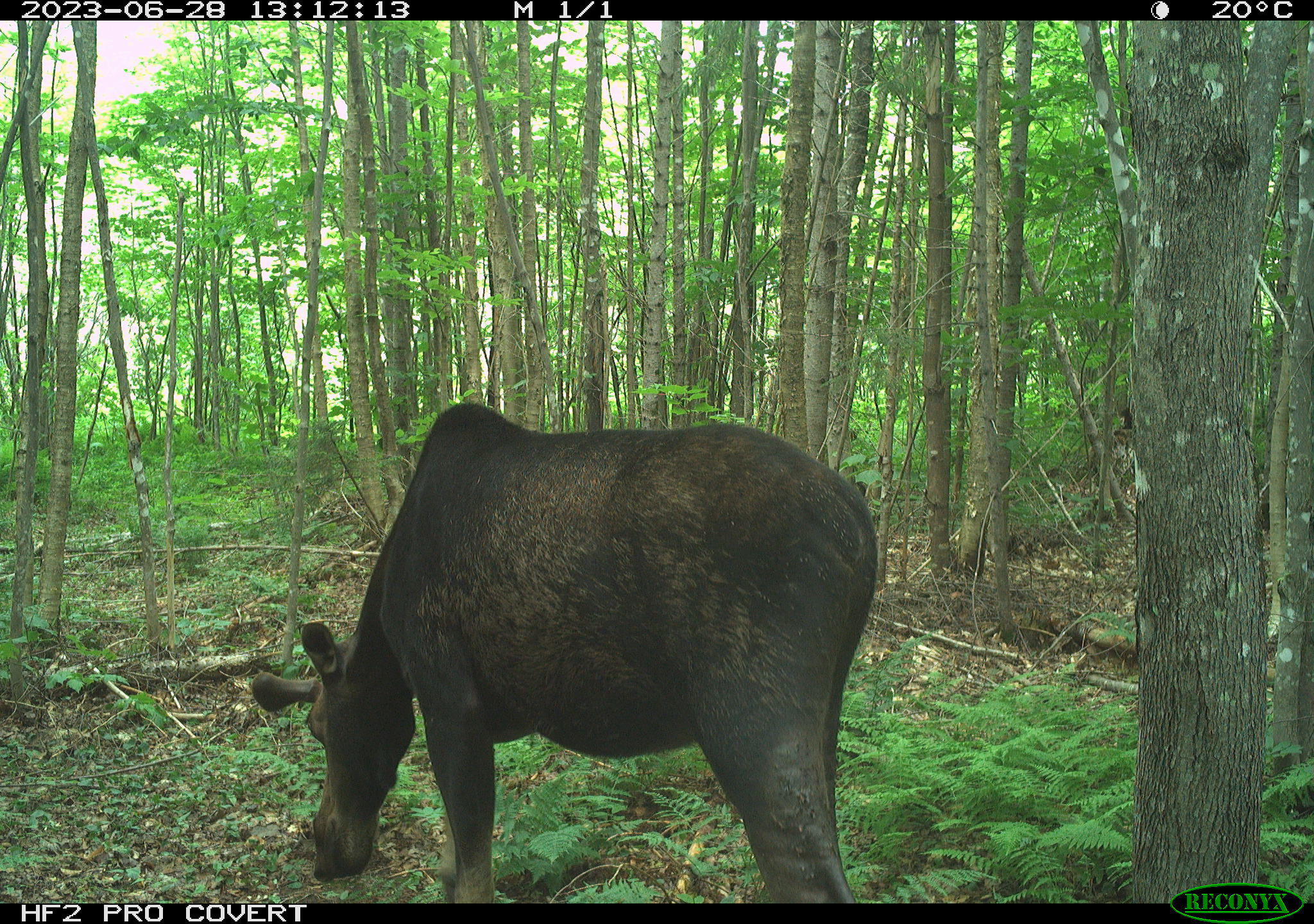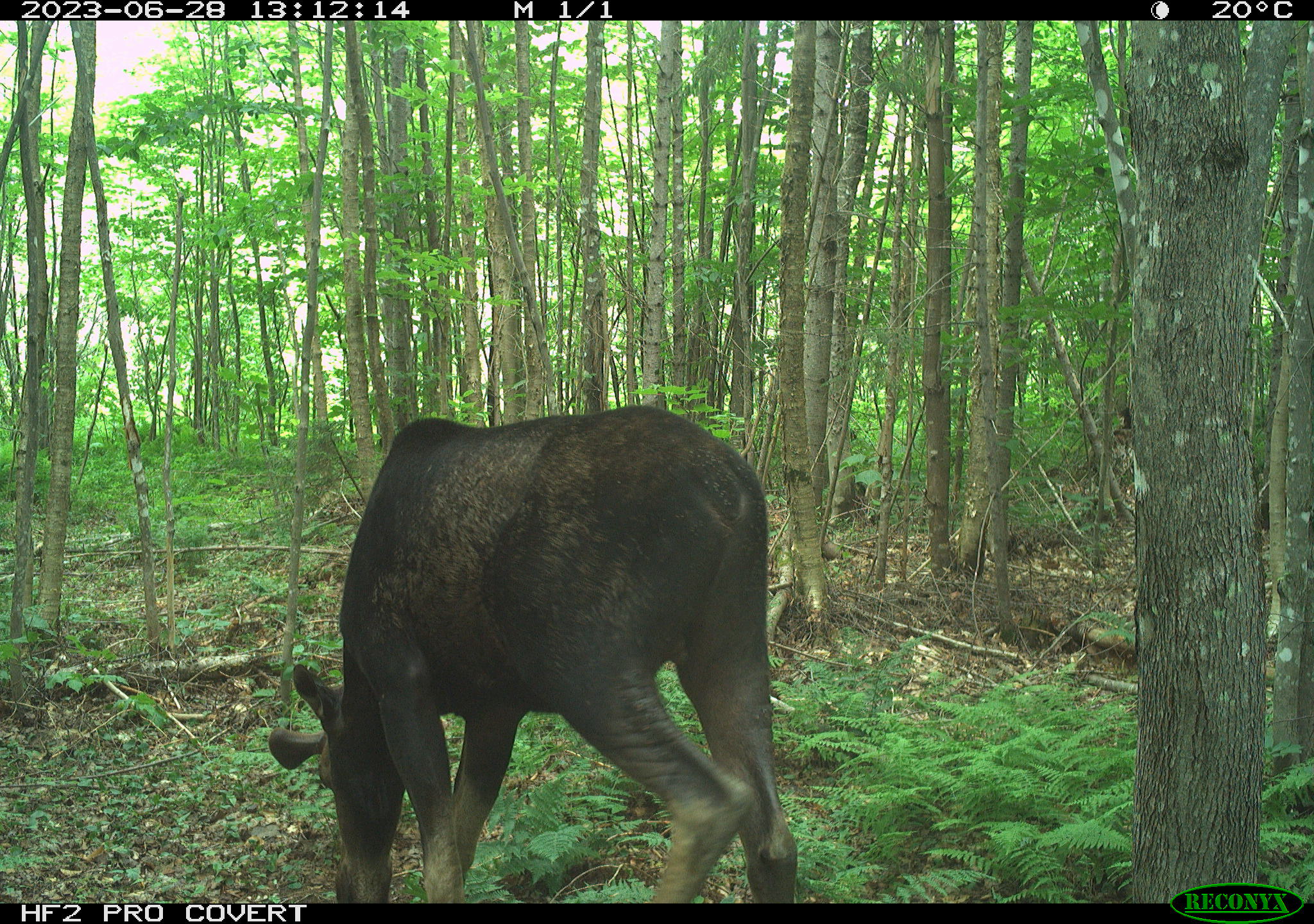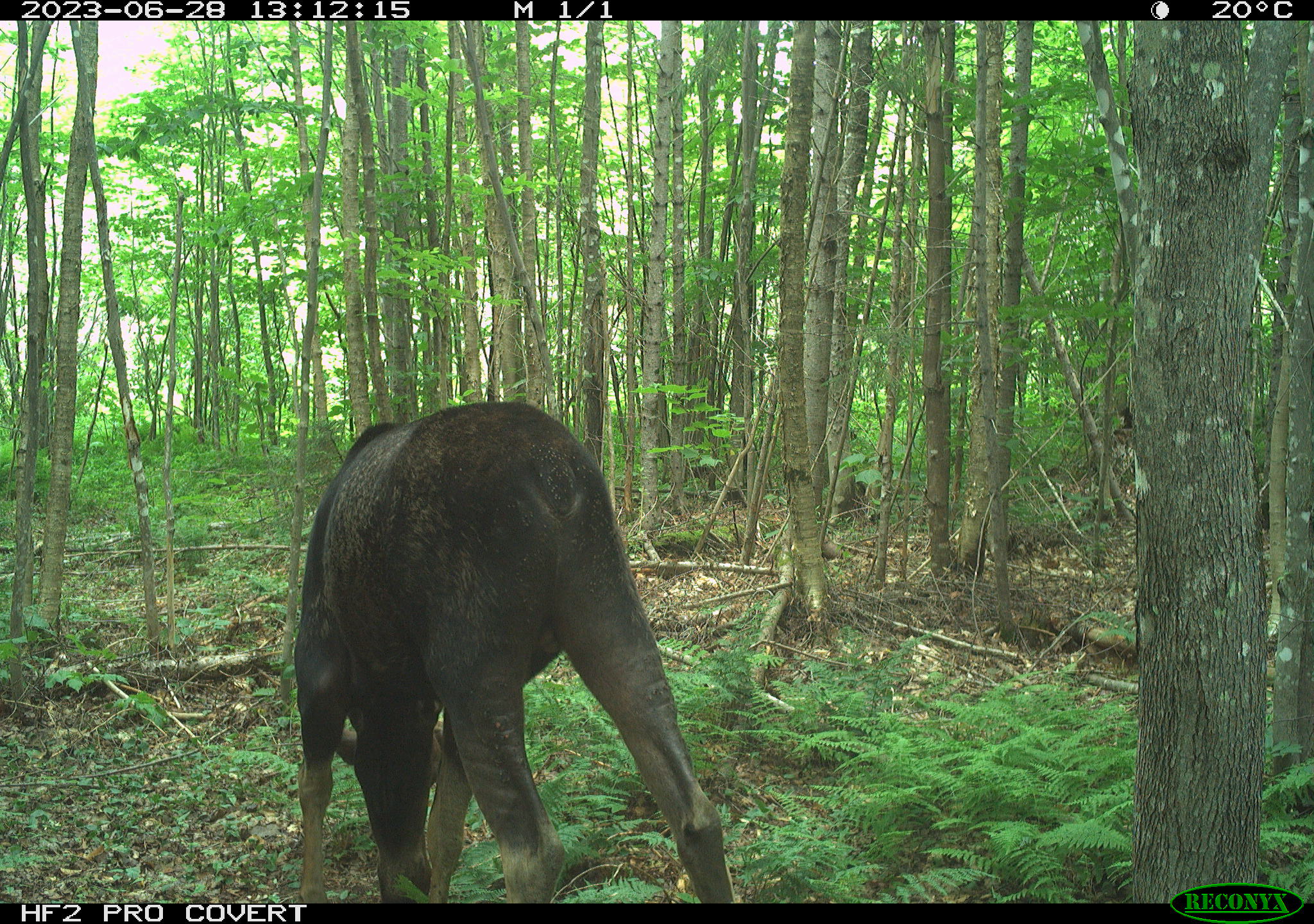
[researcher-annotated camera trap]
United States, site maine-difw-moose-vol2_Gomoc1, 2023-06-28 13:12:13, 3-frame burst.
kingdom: Animalia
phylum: Chordata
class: Mammalia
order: Artiodactyla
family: Cervidae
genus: Alces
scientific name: Alces alces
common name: moose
Moose (Alces alces).